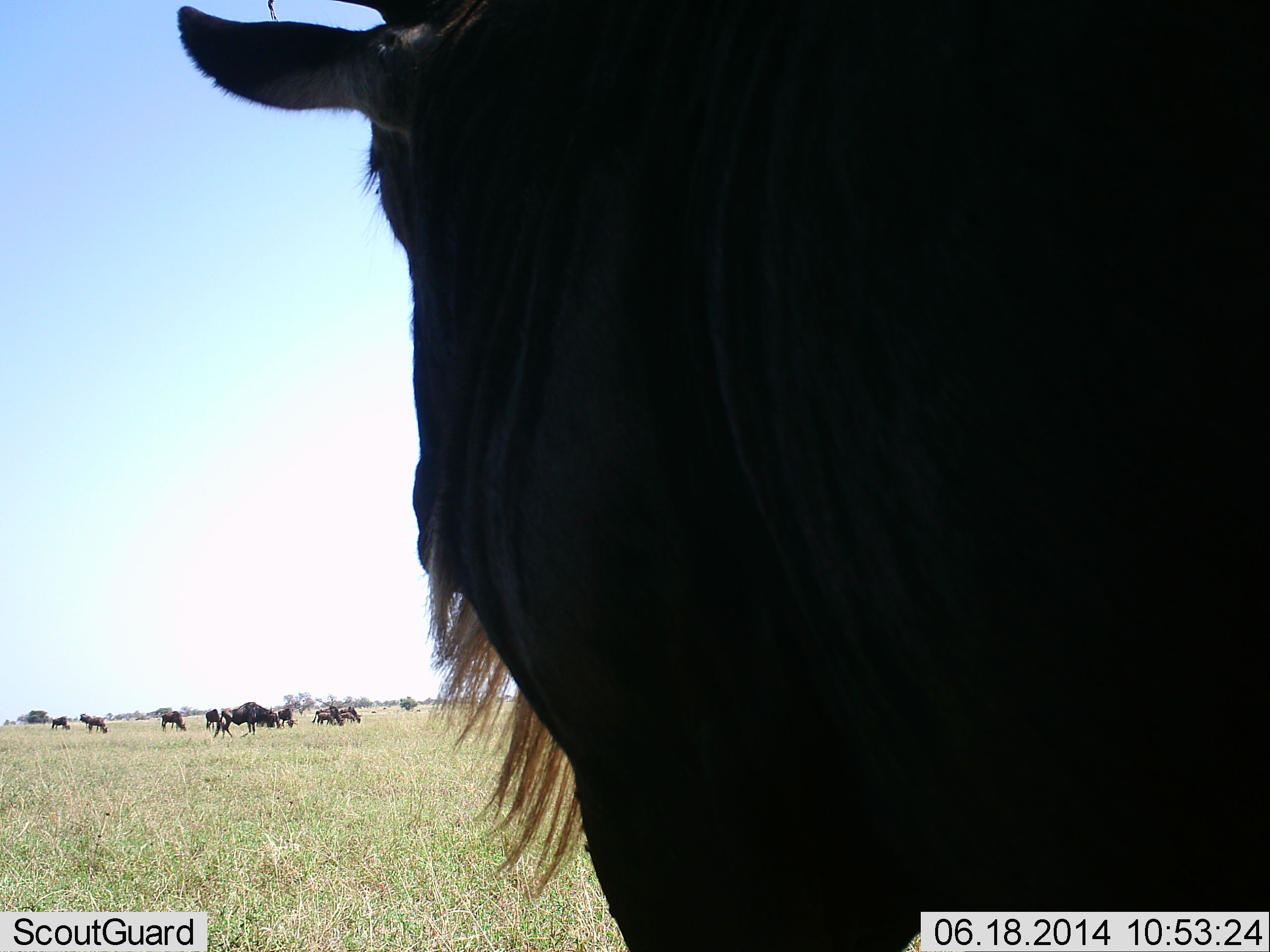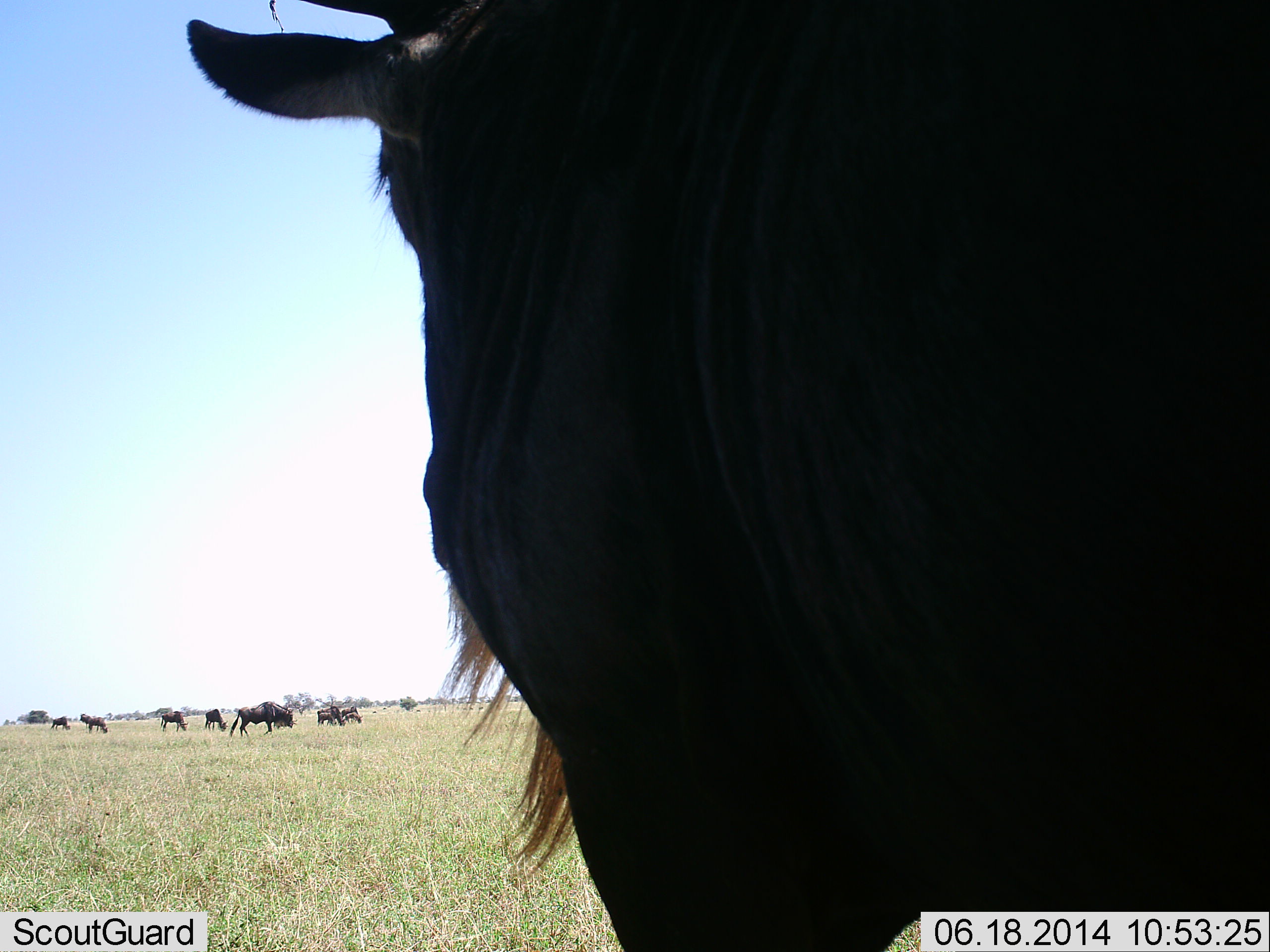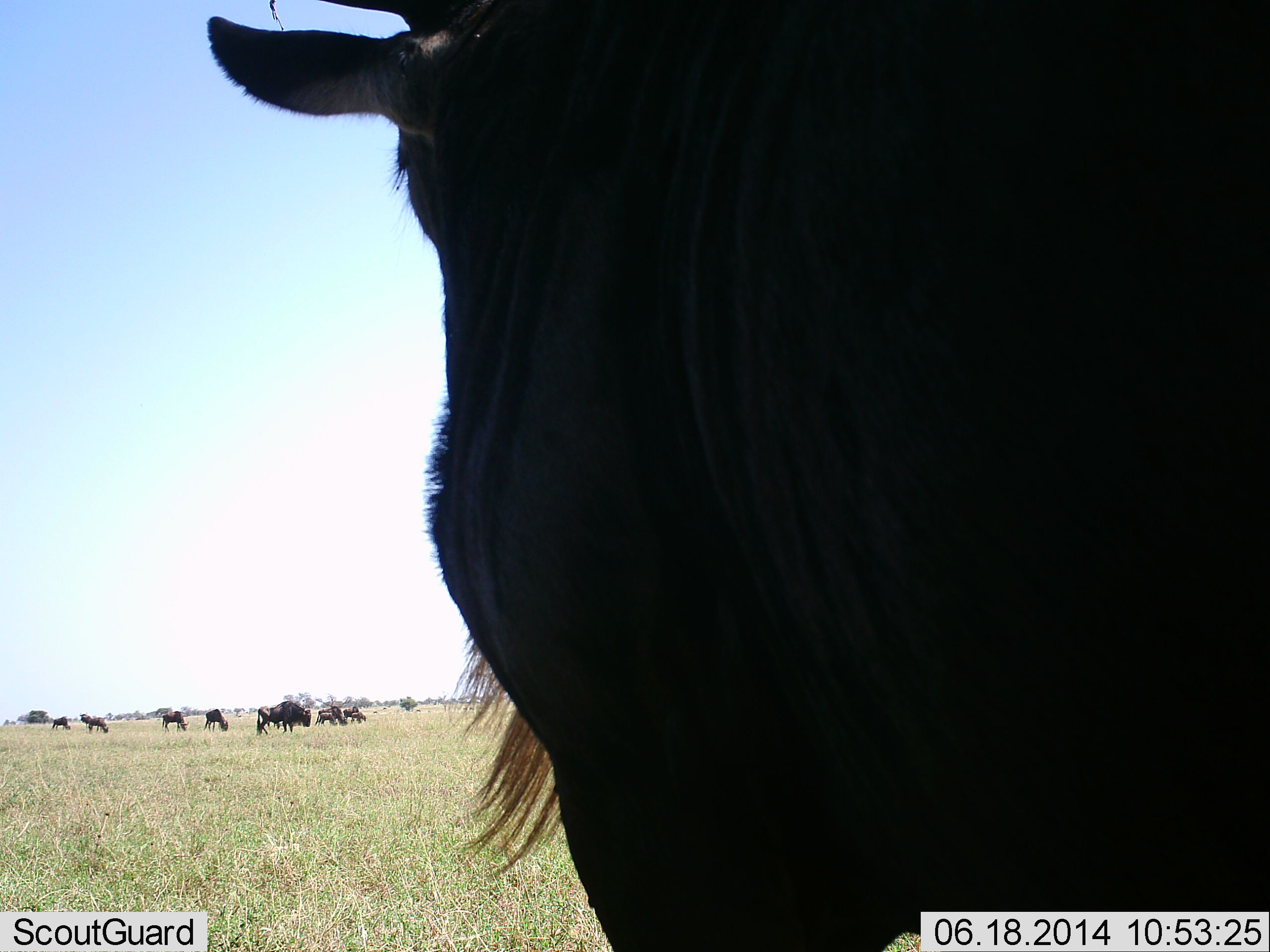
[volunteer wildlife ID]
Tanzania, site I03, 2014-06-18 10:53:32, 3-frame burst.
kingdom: Animalia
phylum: Chordata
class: Mammalia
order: Artiodactyla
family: Bovidae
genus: Connochaetes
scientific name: Connochaetes taurinus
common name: blue wildebeest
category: wildebeest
Wildebeest (blue wildebeest) (Connochaetes taurinus), count 10. Behavior (volunteer vote fractions): standing 90%, resting 10%, moving 60%, interacting 10%. Young present (vote fraction): 0%. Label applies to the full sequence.